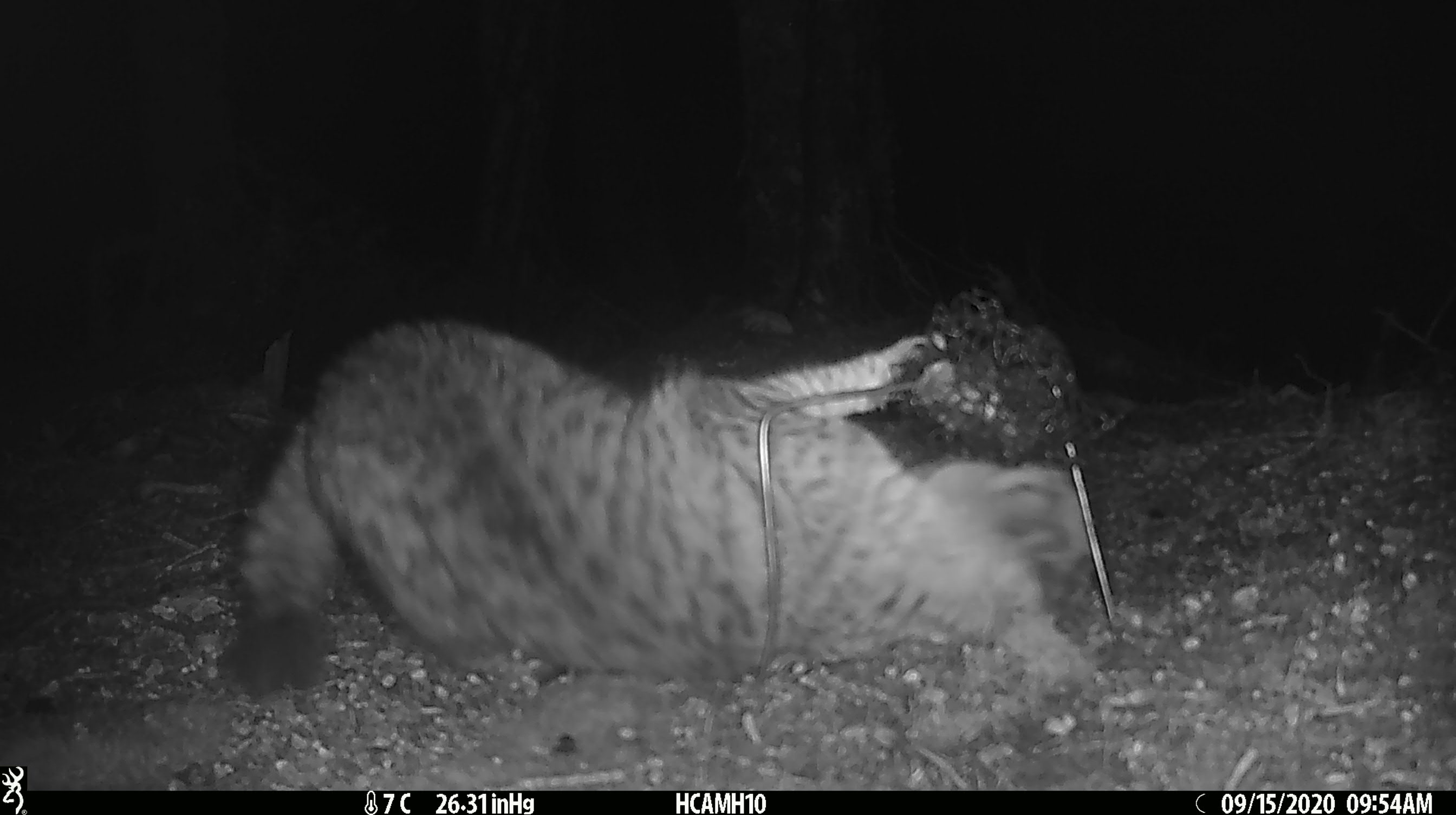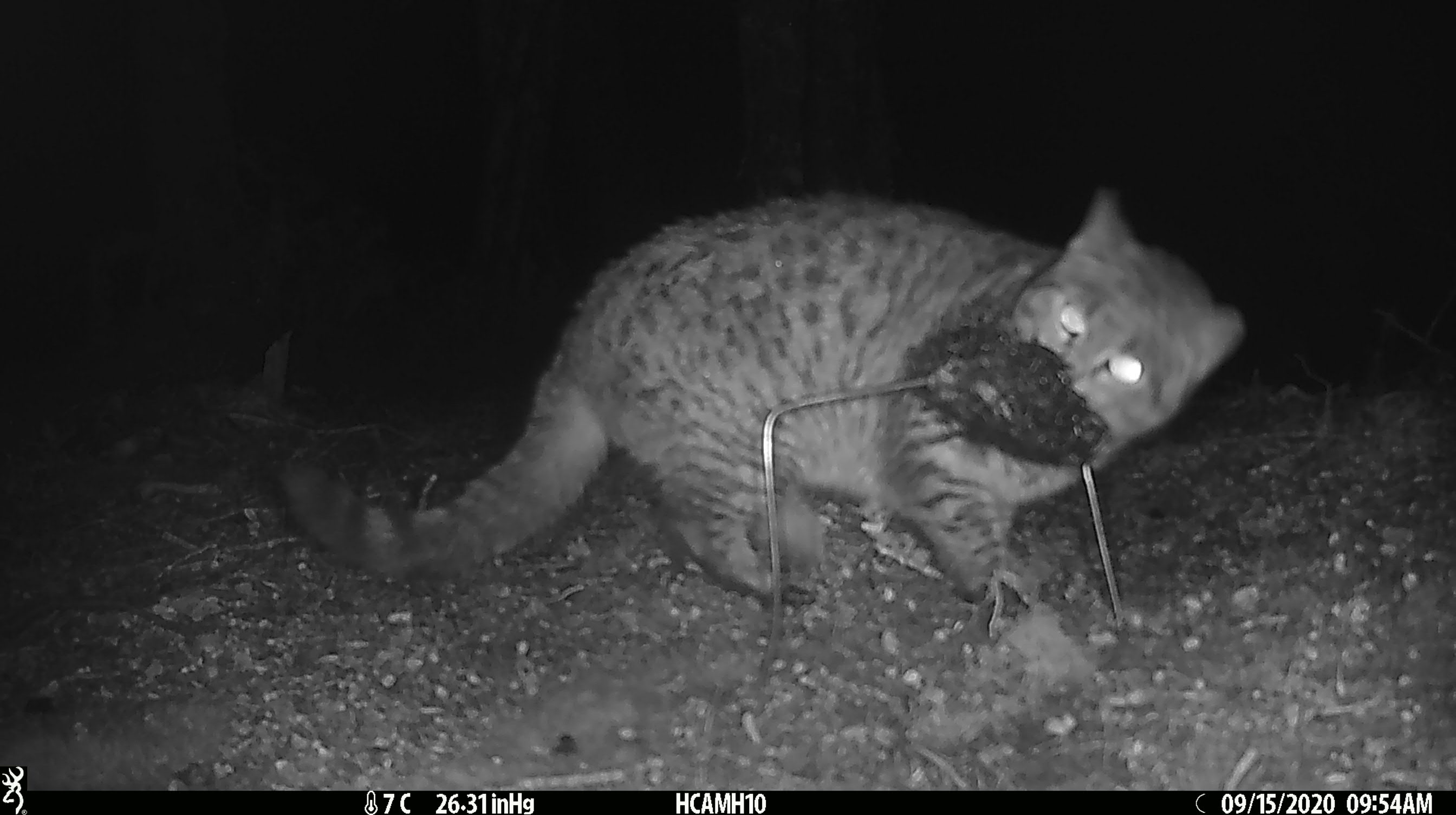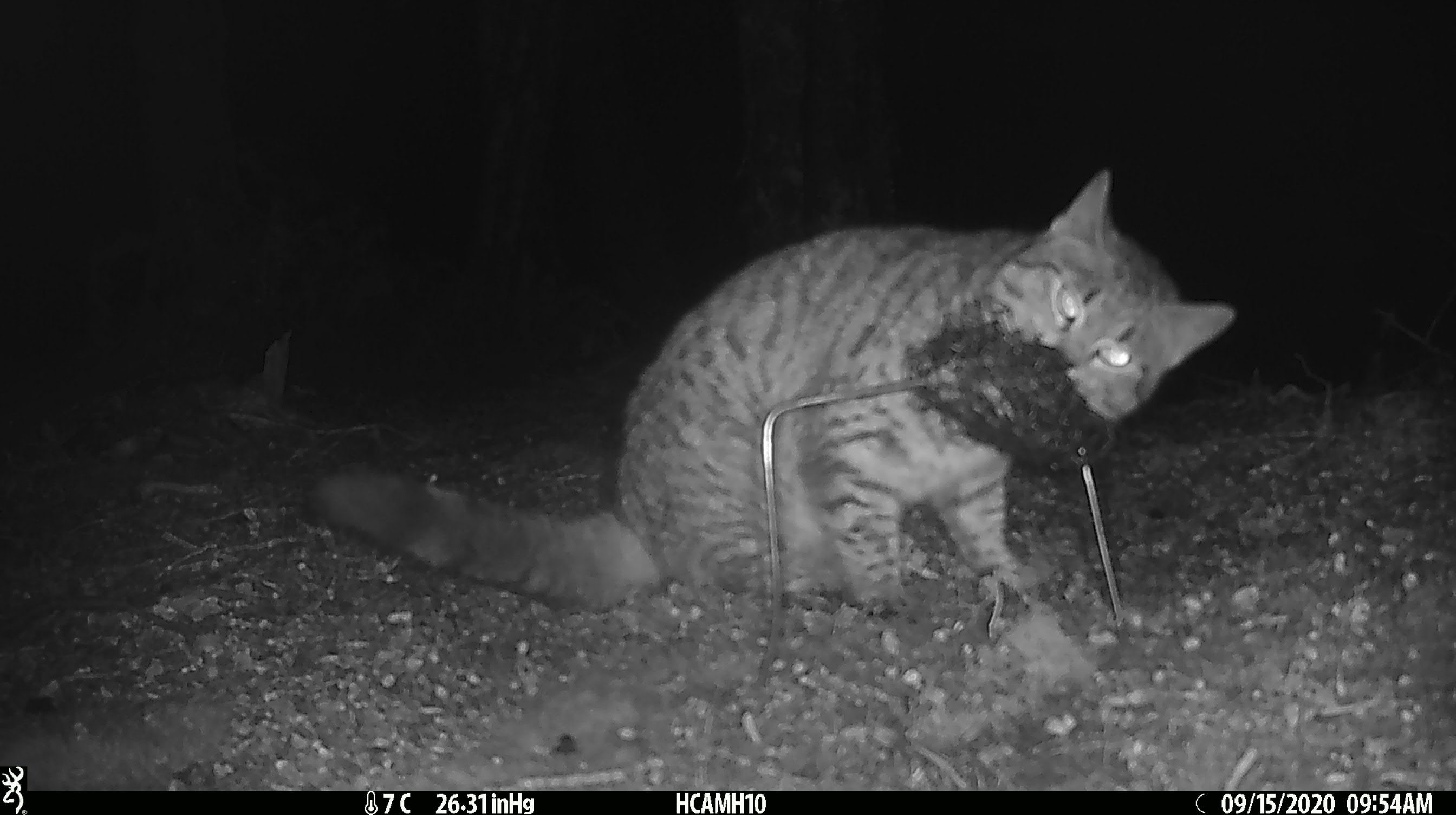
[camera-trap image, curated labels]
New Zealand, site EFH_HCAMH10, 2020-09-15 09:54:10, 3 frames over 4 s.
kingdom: Animalia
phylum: Chordata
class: Mammalia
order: Carnivora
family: Felidae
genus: Felis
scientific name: Felis catus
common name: domestic cat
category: cat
Cat (domestic cat) (Felis catus).